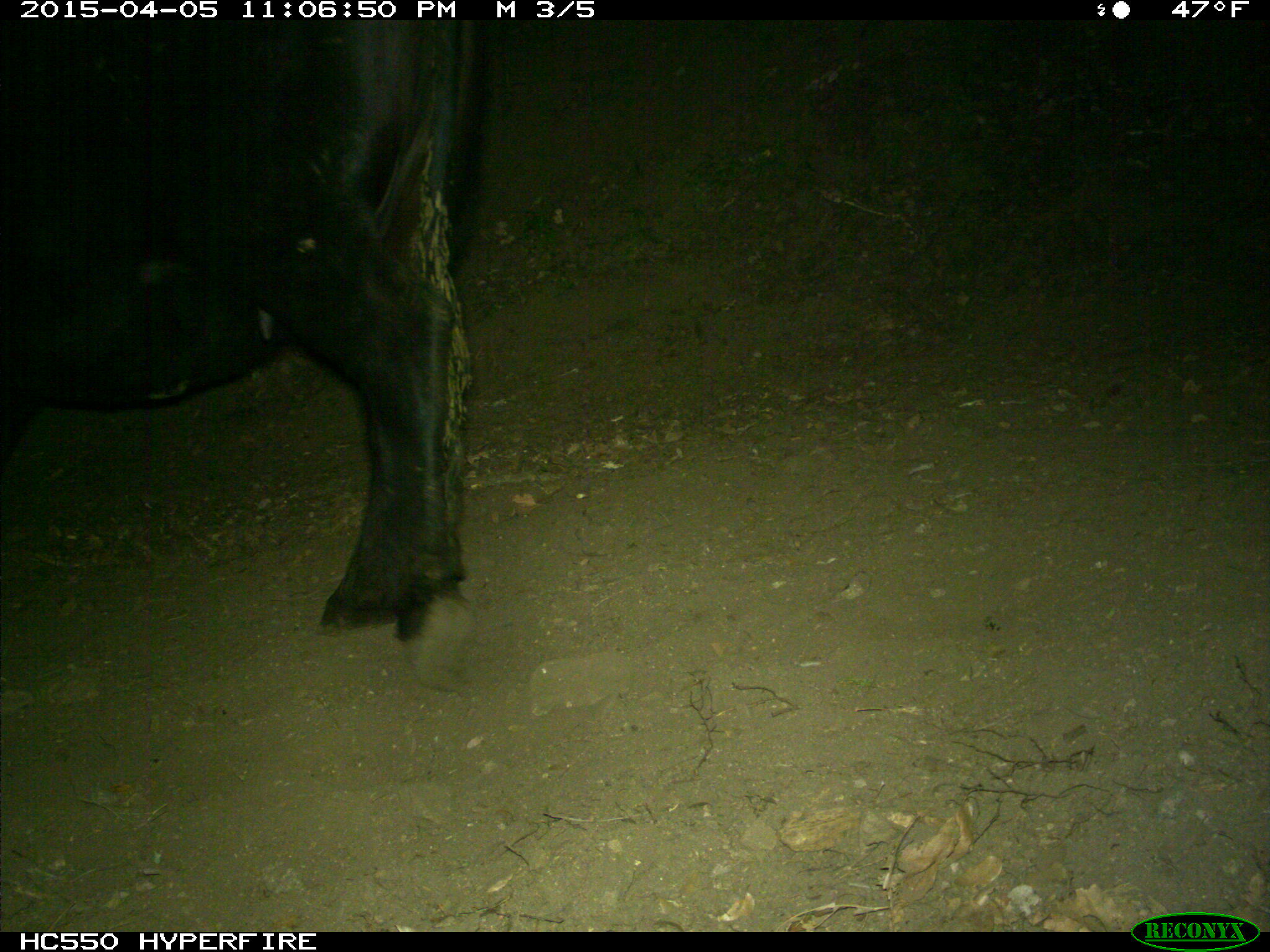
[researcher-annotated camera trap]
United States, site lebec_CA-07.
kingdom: Animalia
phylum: Chordata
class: Mammalia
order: Artiodactyla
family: Bovidae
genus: Bos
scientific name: Bos taurus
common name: domestic cow